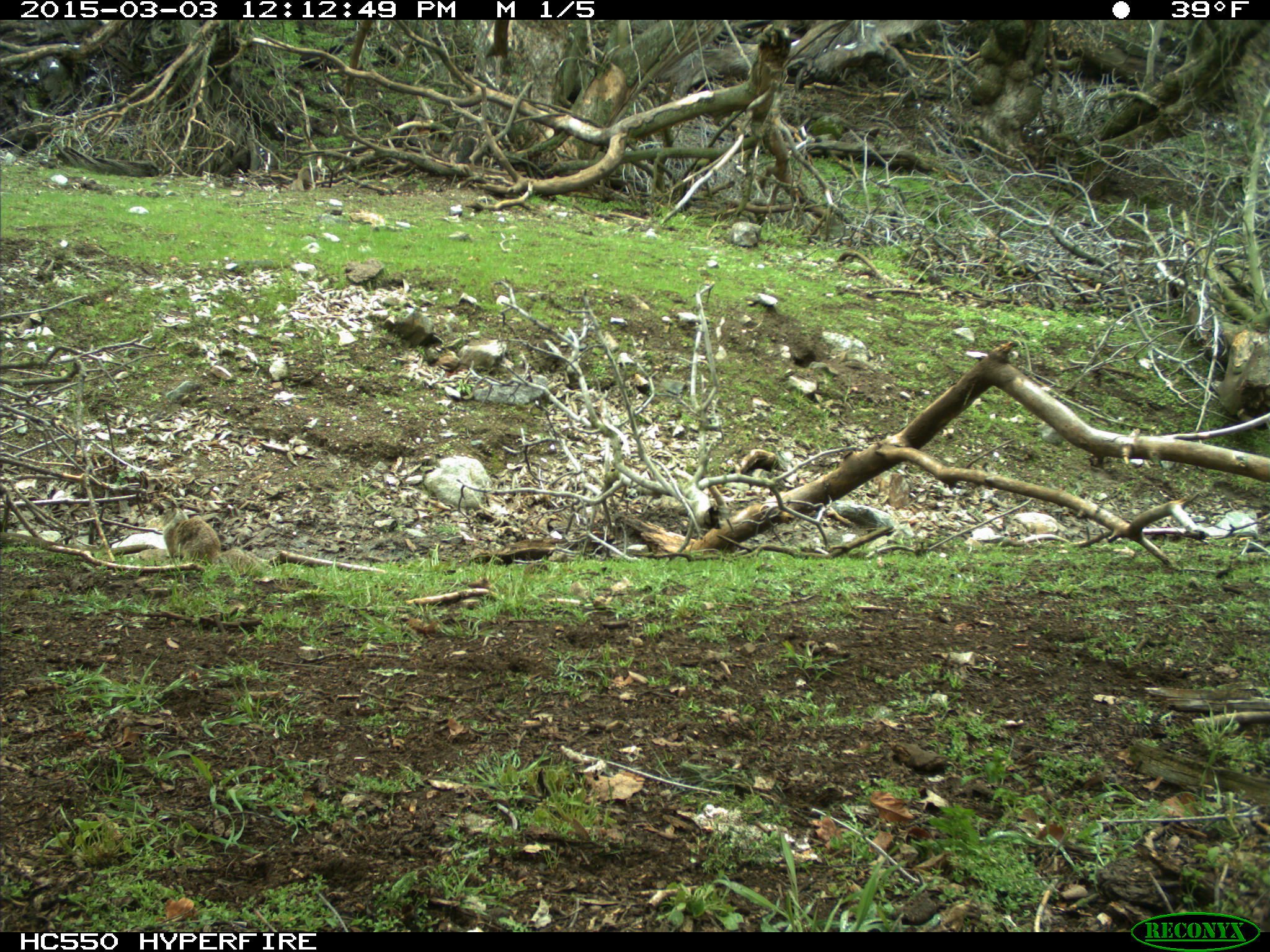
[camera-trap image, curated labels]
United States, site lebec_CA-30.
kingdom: Animalia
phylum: Chordata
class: Mammalia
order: Rodentia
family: Sciuridae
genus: Otospermophilus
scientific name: Otospermophilus beecheyi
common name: california ground squirrel